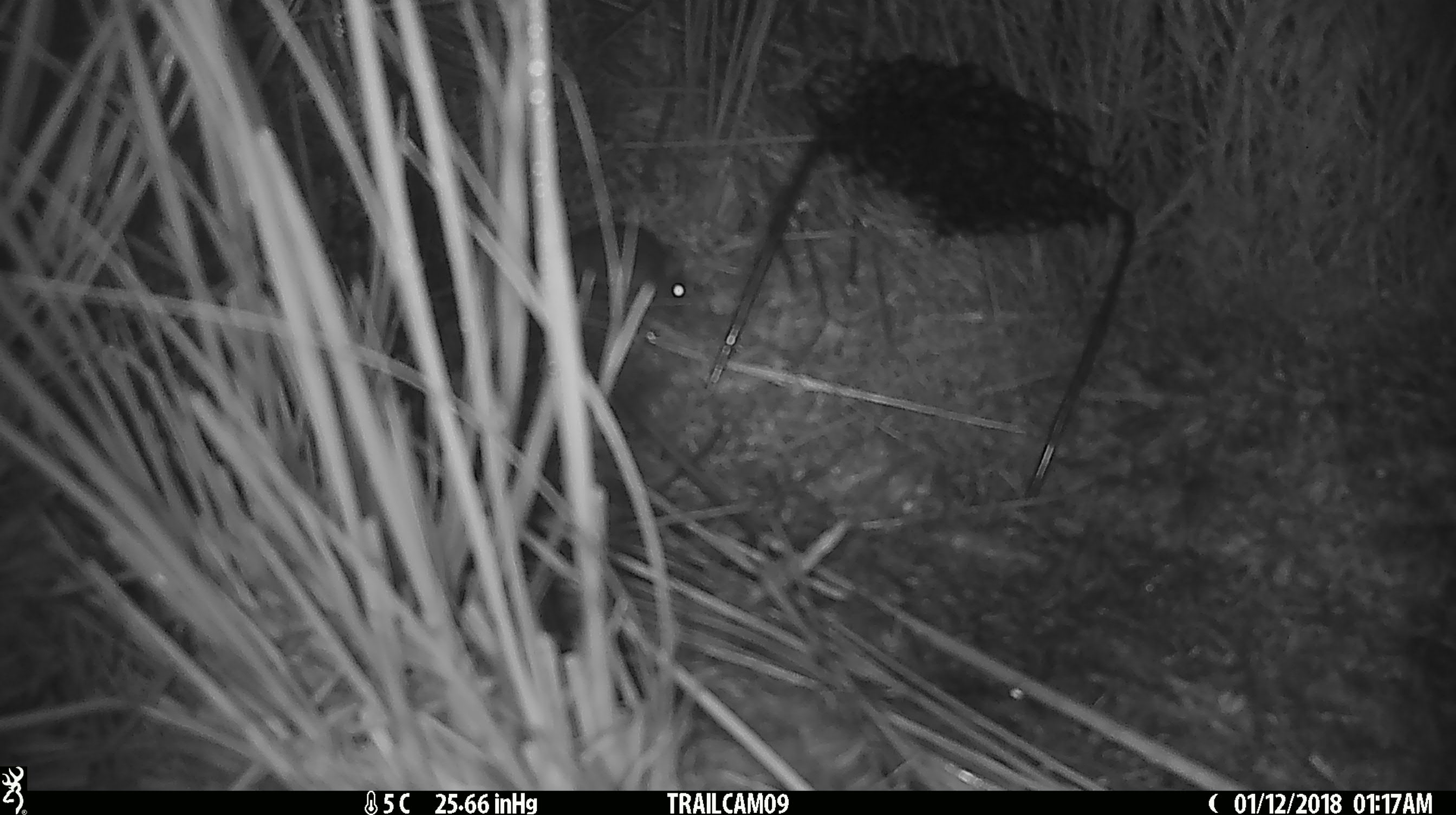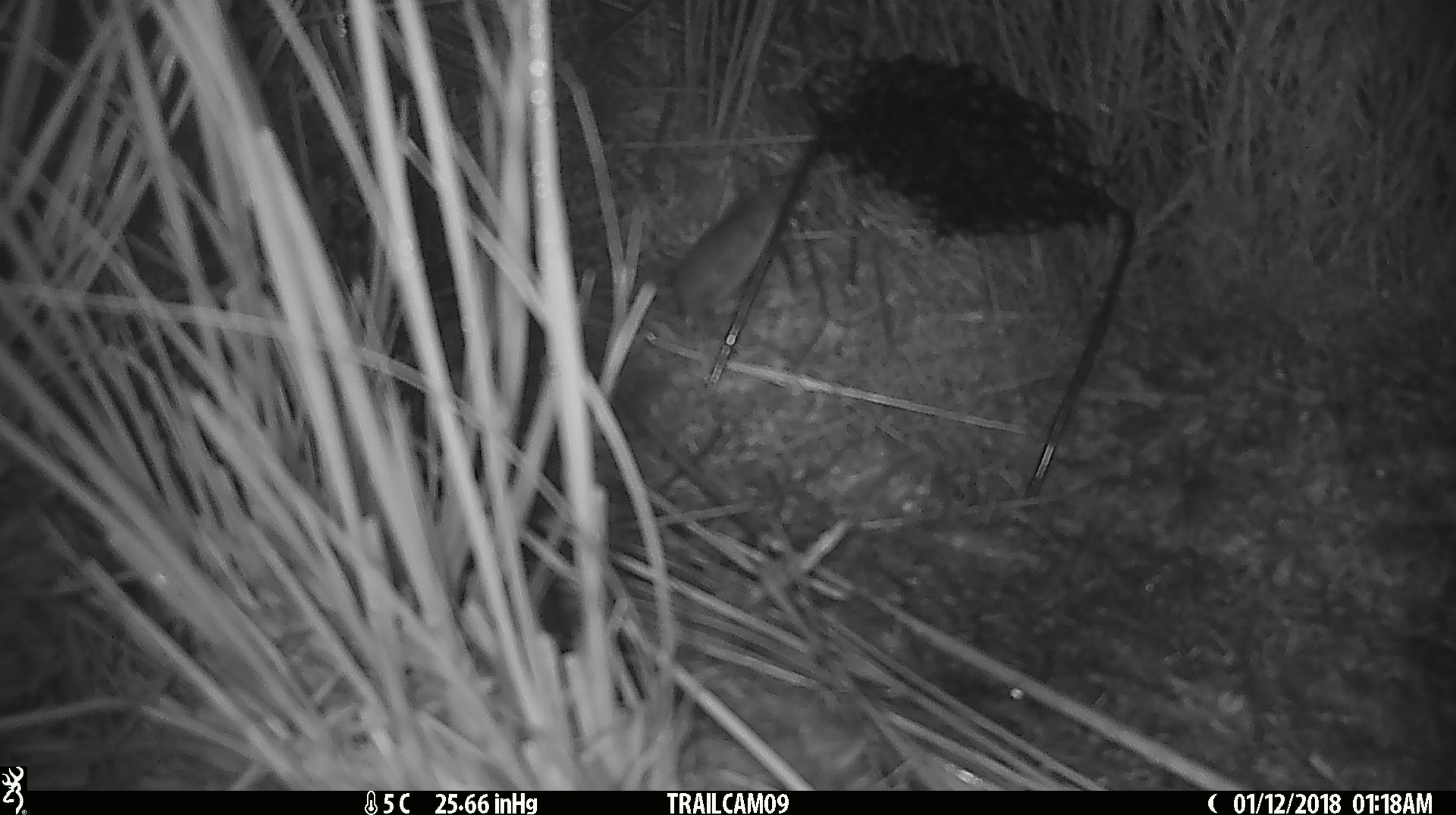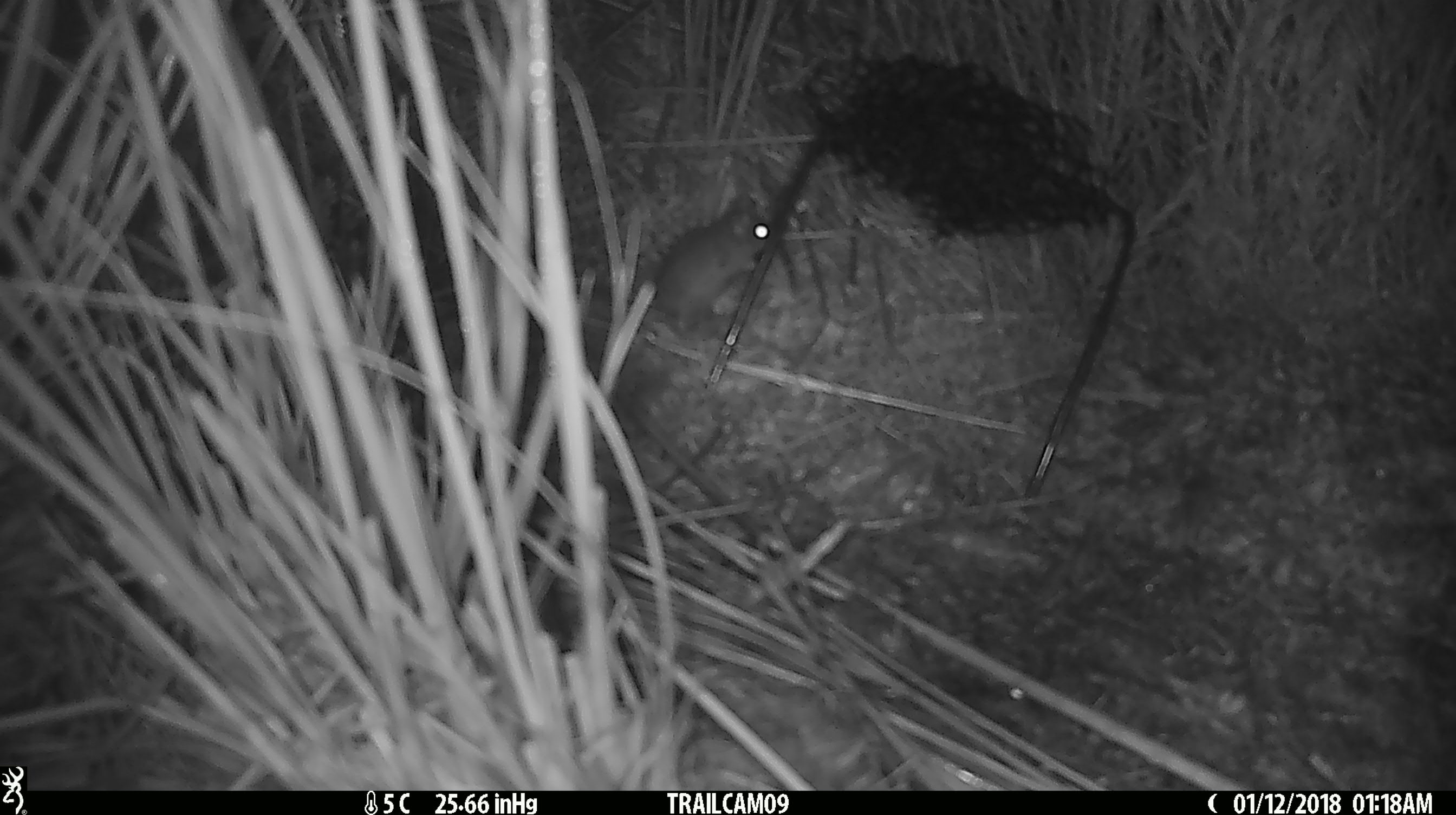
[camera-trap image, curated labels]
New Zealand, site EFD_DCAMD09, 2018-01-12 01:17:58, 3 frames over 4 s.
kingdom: Animalia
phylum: Chordata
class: Mammalia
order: Rodentia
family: Muridae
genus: Mus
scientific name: Mus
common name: mouse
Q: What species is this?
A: Mouse (Mus).